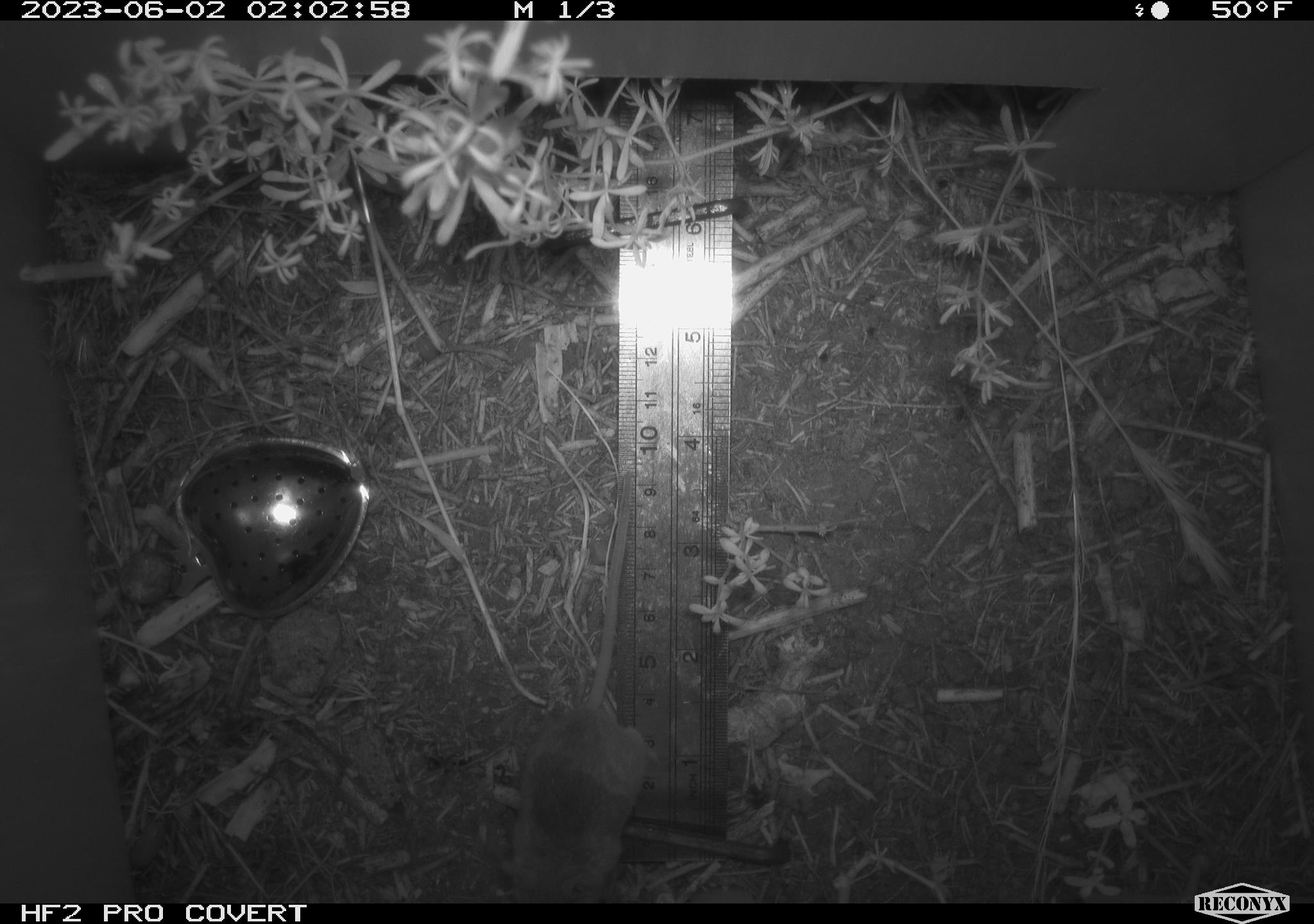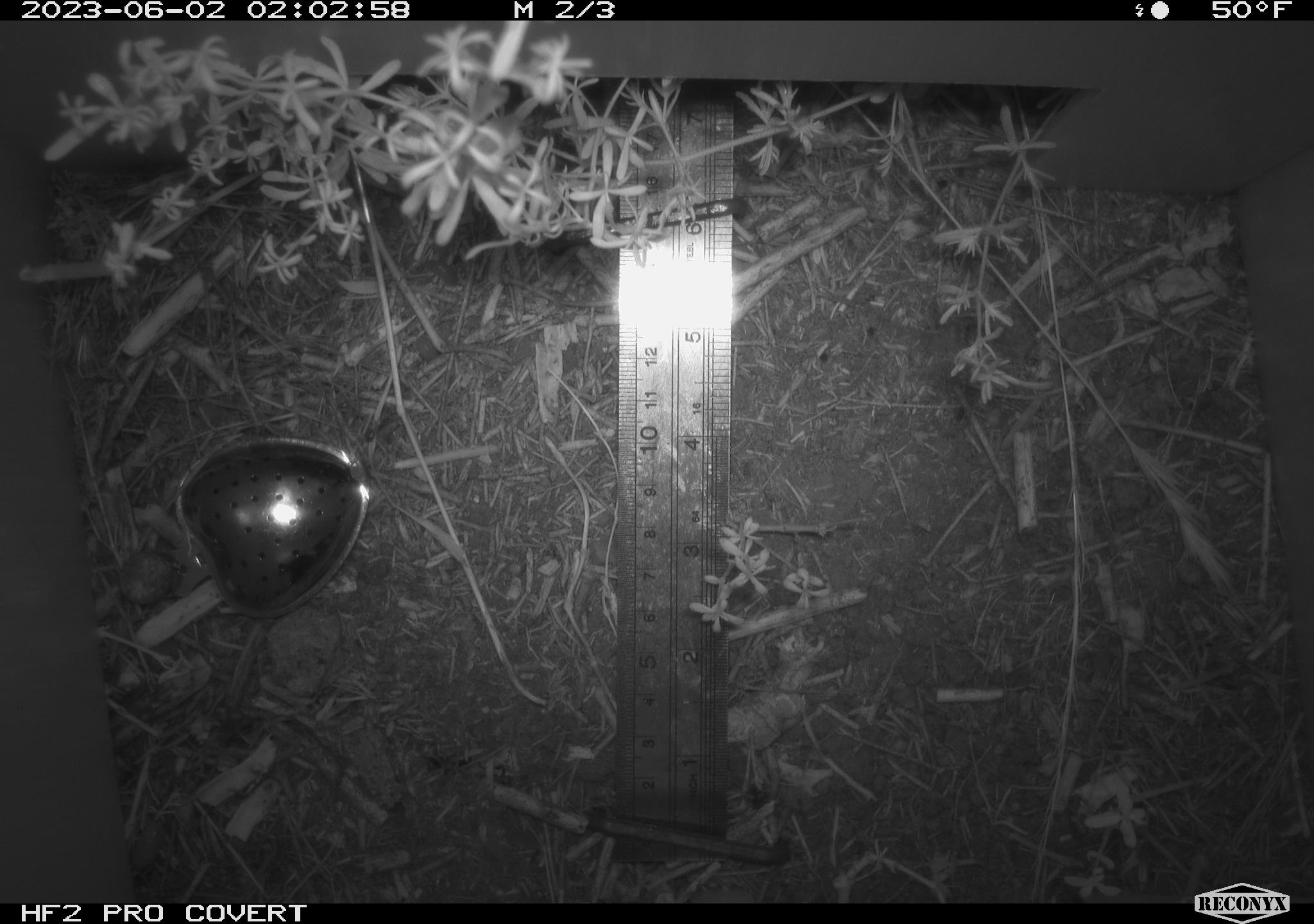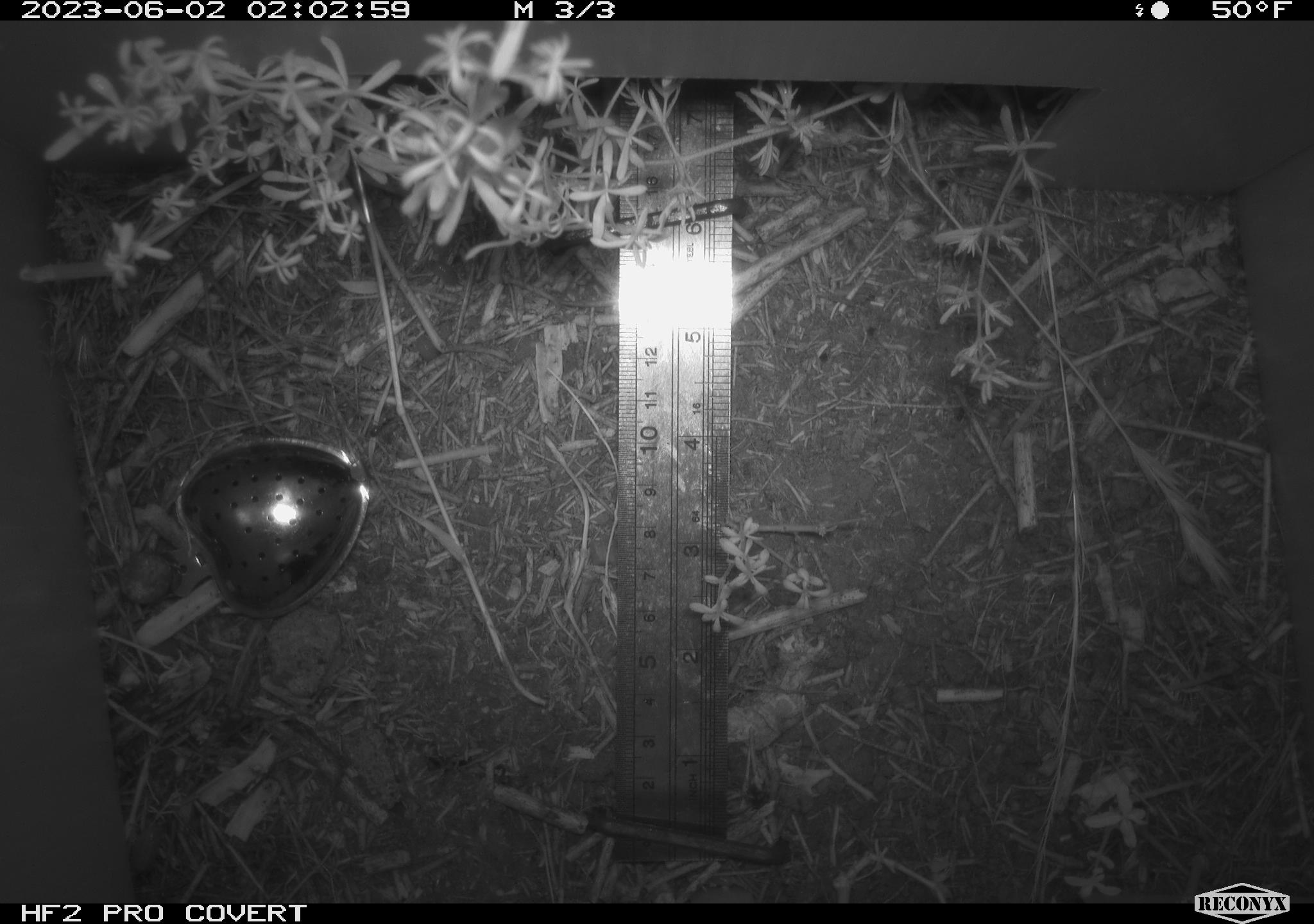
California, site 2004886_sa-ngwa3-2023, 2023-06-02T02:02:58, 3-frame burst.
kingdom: Animalia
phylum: Chordata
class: Mammalia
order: Rodentia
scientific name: Rodentia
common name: mouse species